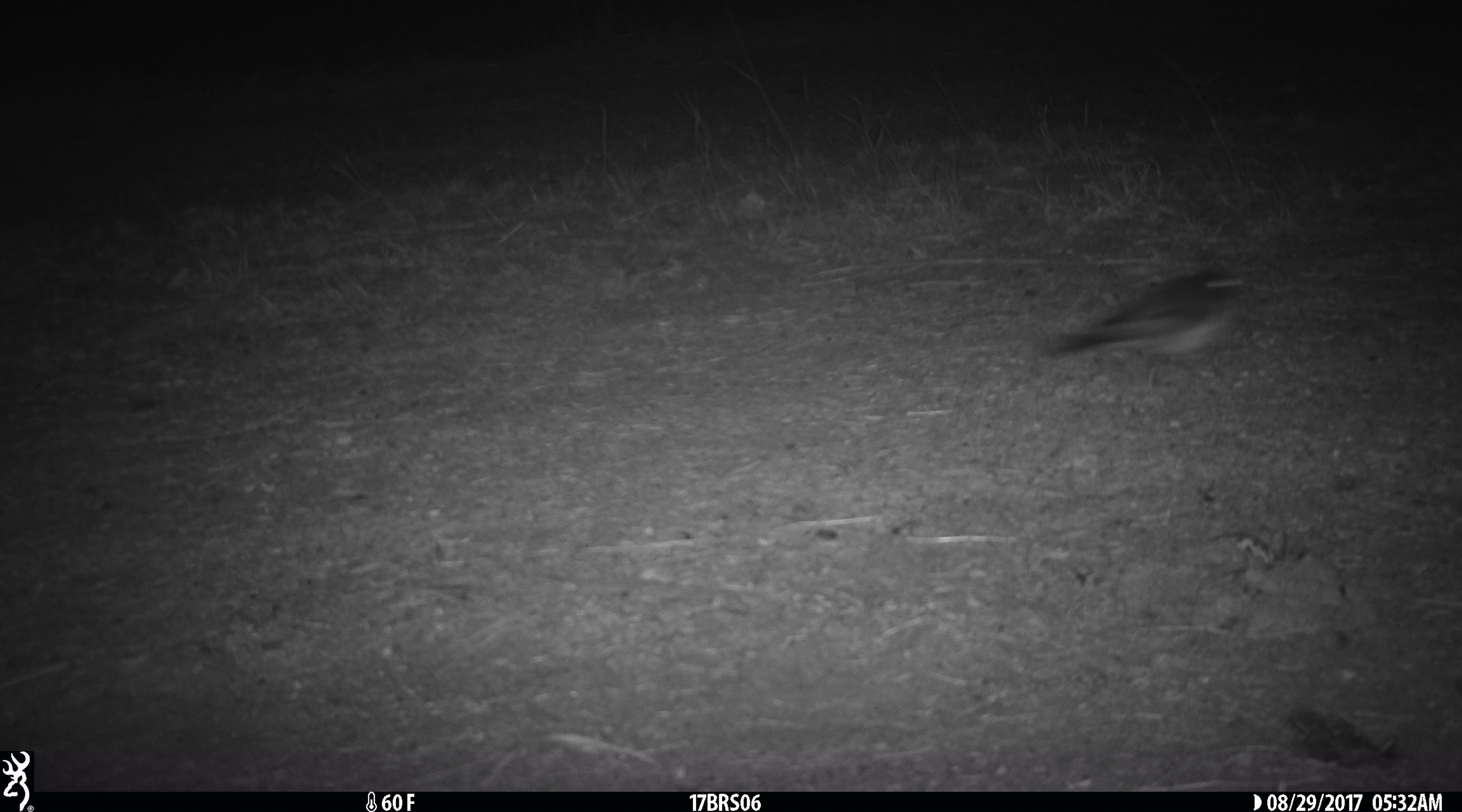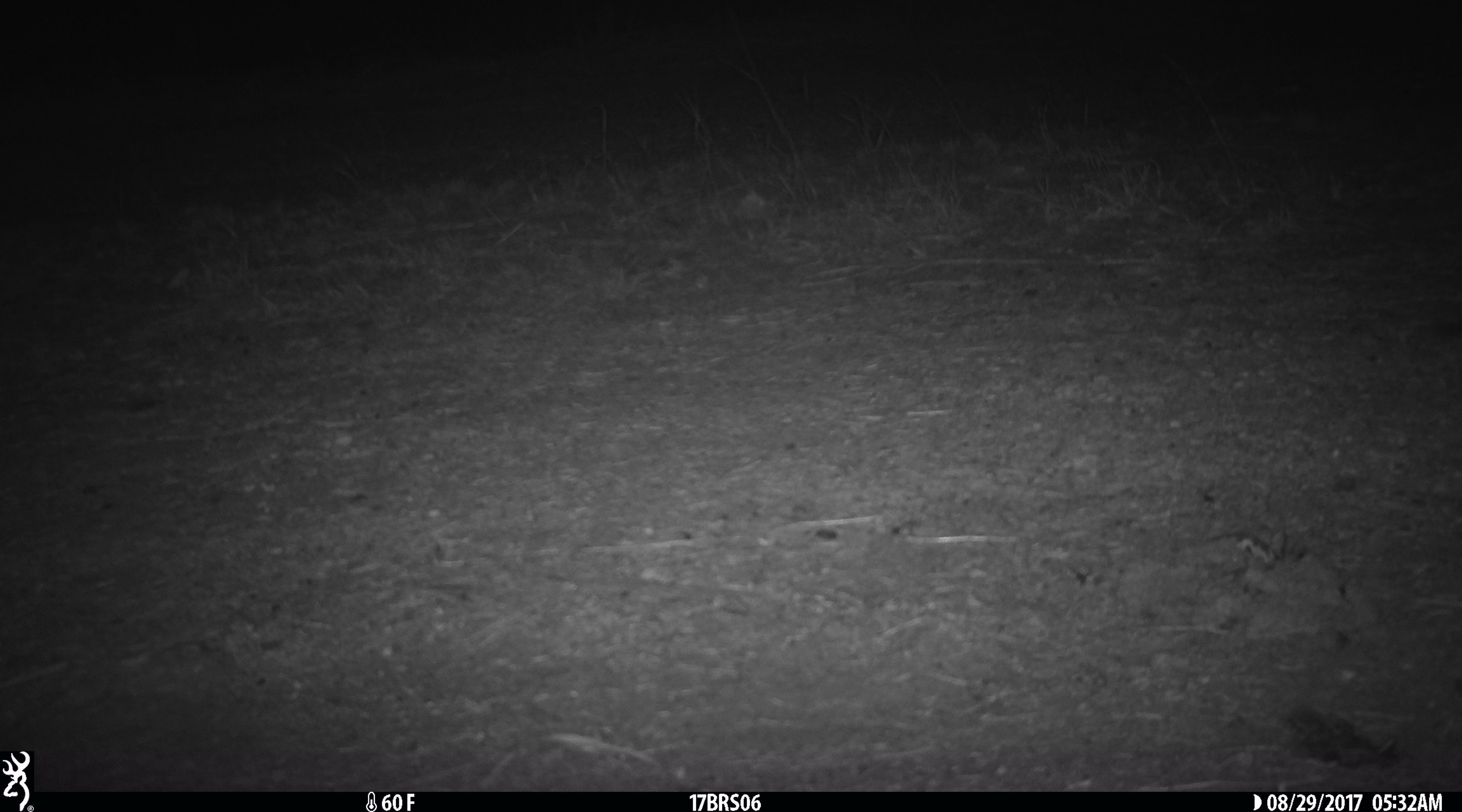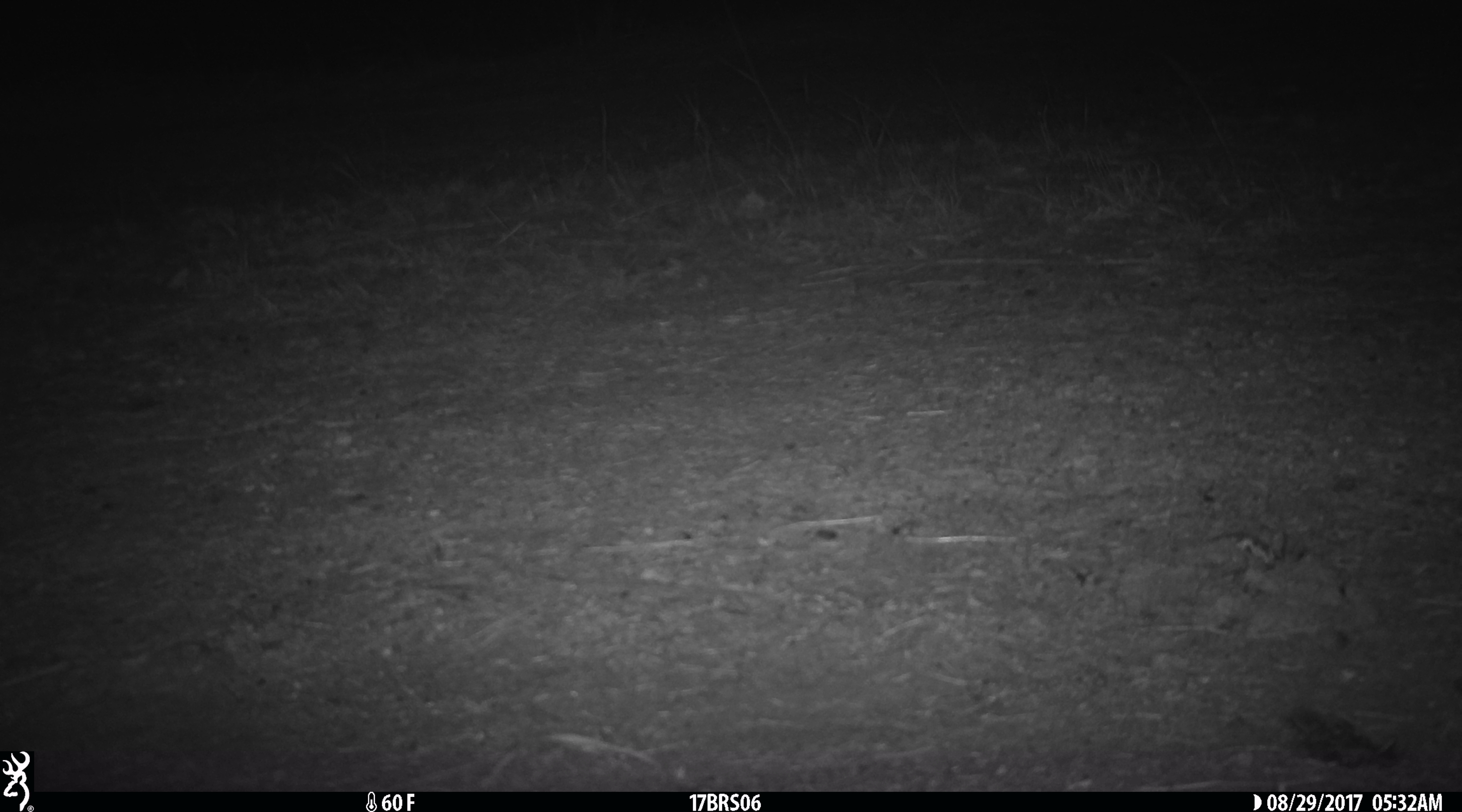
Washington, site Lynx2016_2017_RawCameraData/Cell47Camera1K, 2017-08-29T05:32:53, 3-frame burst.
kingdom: Animalia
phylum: Chordata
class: Aves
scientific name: Aves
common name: birds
Aves (birds). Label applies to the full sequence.